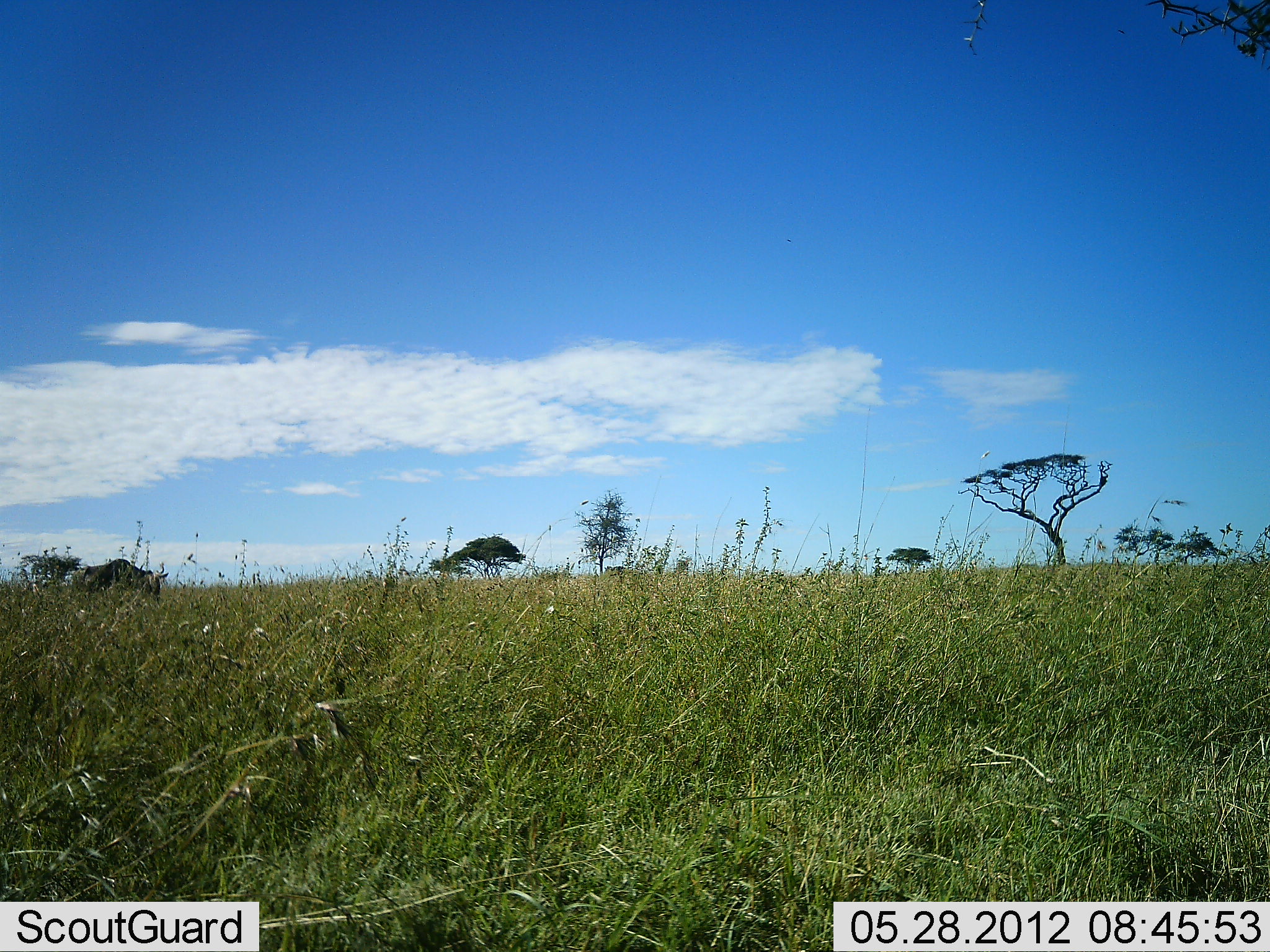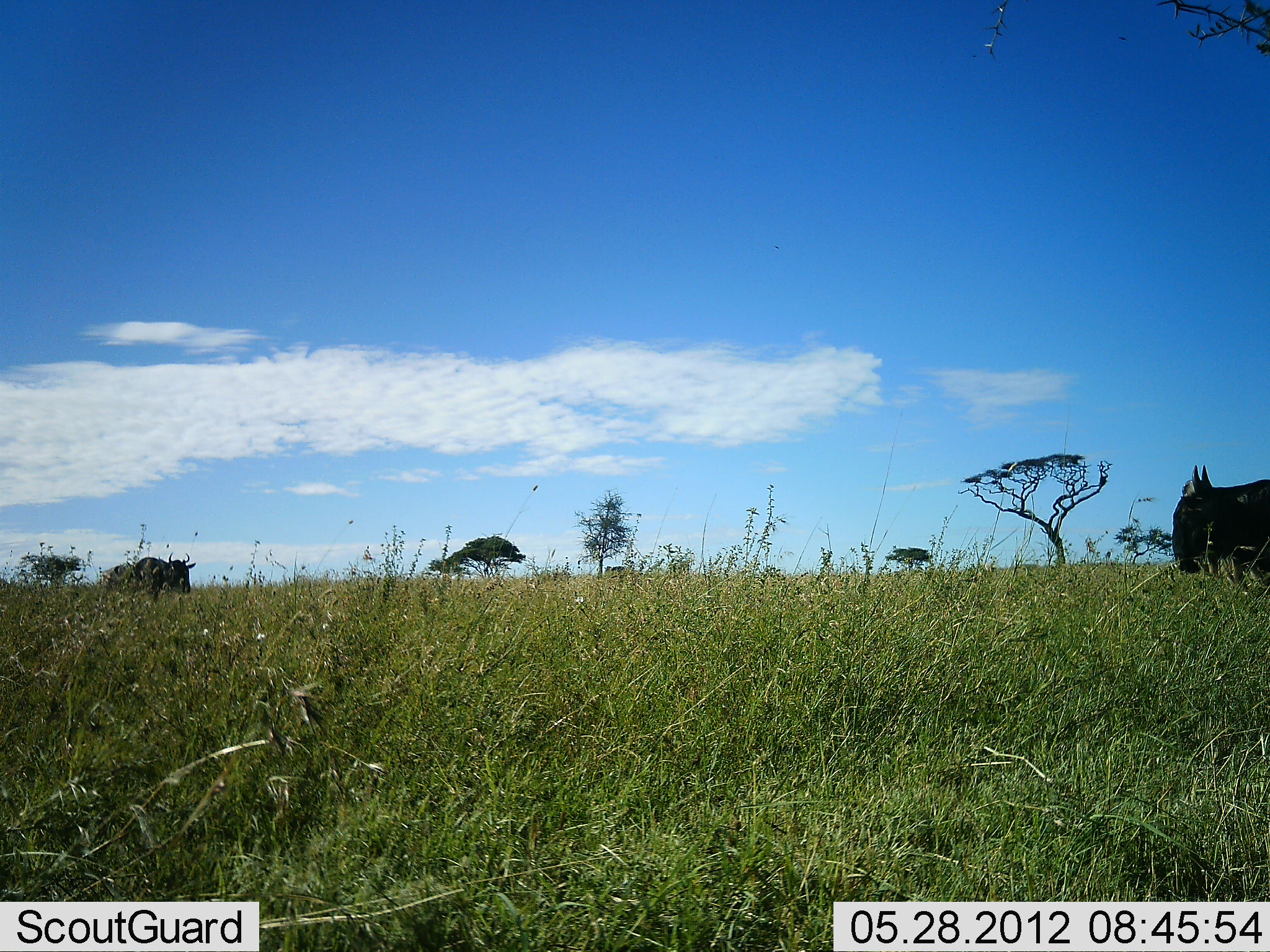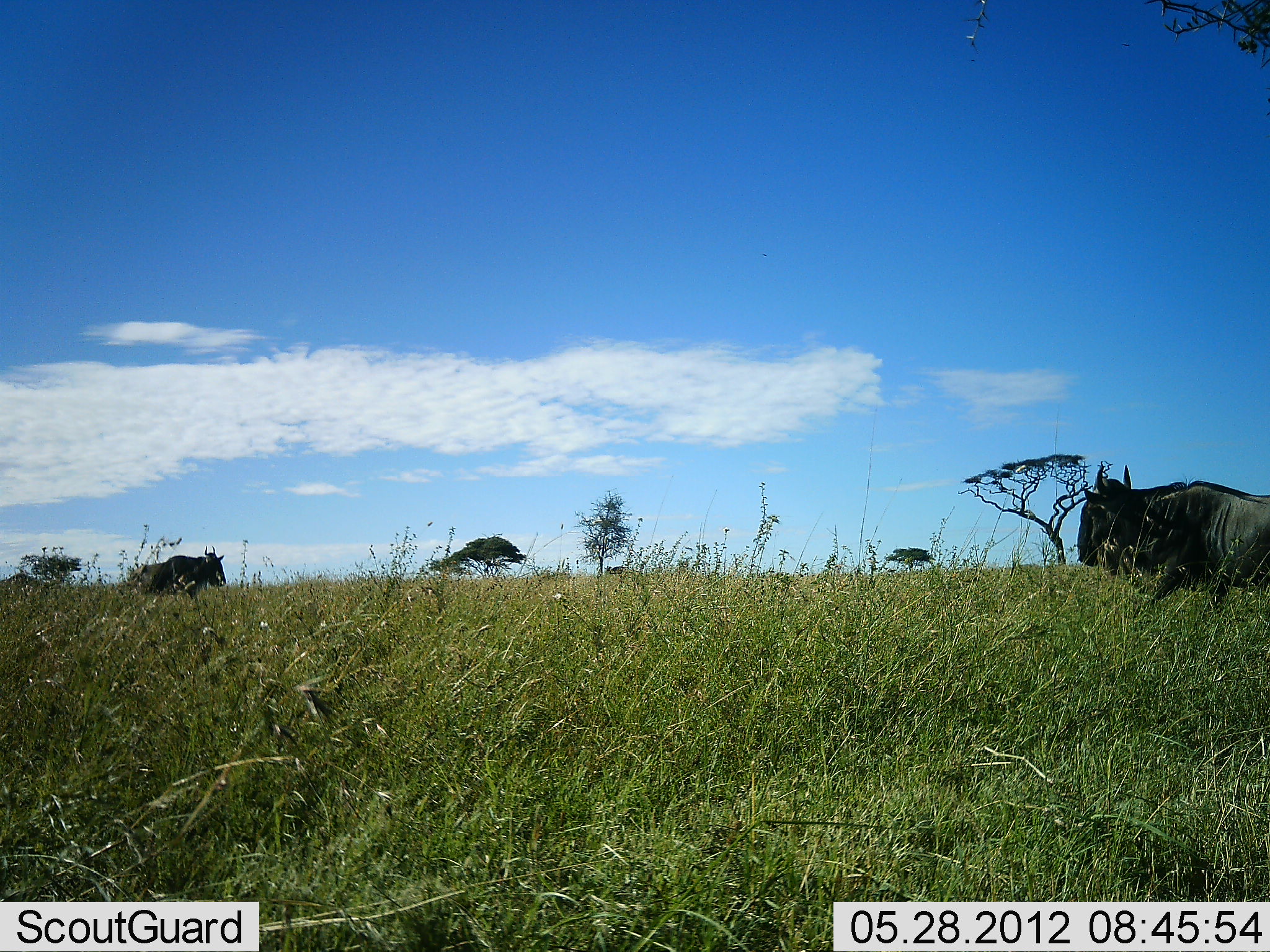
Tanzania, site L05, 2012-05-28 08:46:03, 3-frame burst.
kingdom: Animalia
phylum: Chordata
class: Mammalia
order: Artiodactyla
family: Bovidae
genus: Connochaetes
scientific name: Connochaetes taurinus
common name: blue wildebeest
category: wildebeest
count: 2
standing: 0%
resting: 0%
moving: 100%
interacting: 0%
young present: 0%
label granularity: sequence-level